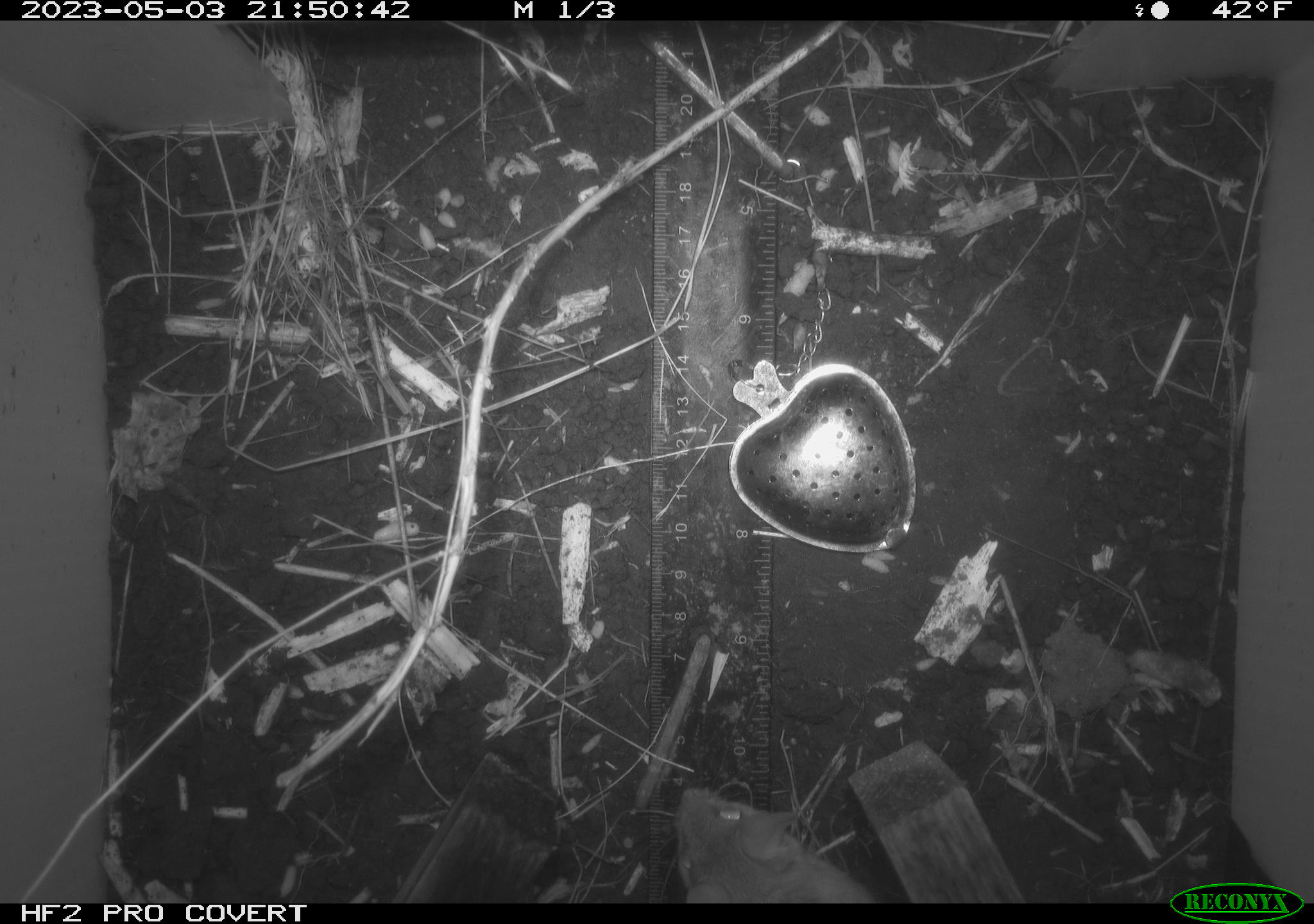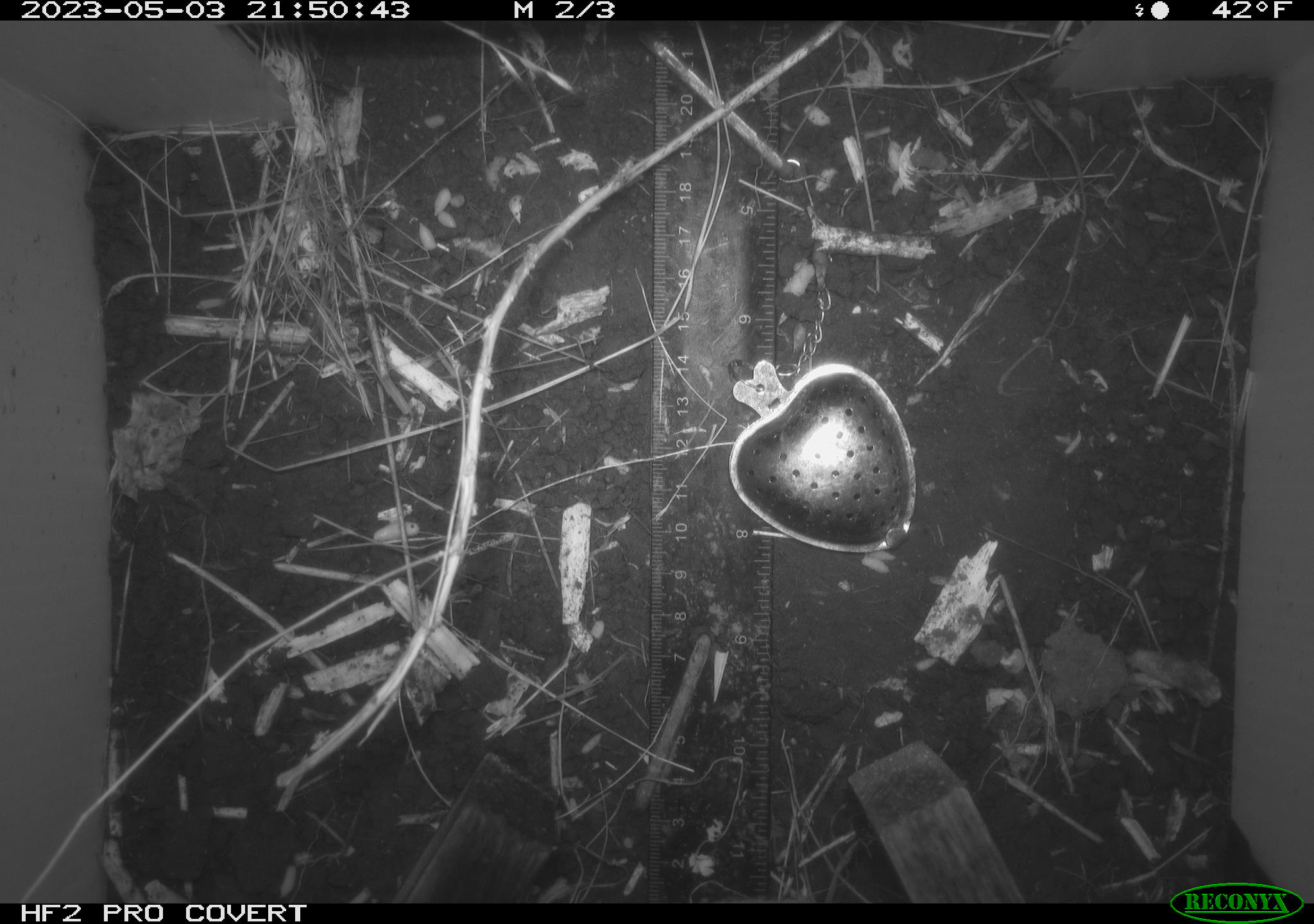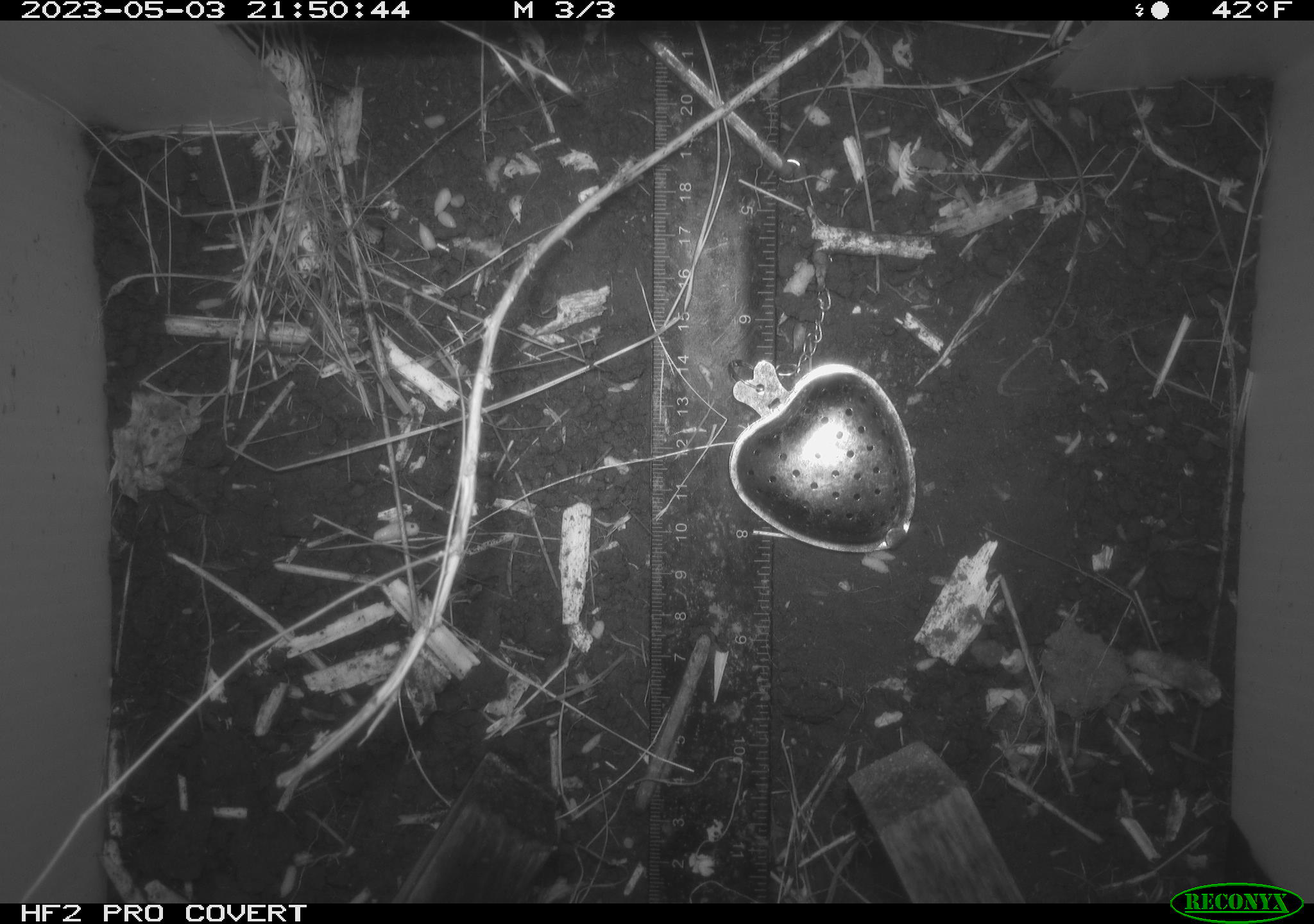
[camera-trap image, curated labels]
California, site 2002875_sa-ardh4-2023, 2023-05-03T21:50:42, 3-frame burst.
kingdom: Animalia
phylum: Chordata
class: Mammalia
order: Rodentia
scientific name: Rodentia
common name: mouse species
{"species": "mouse species (Rodentia)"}